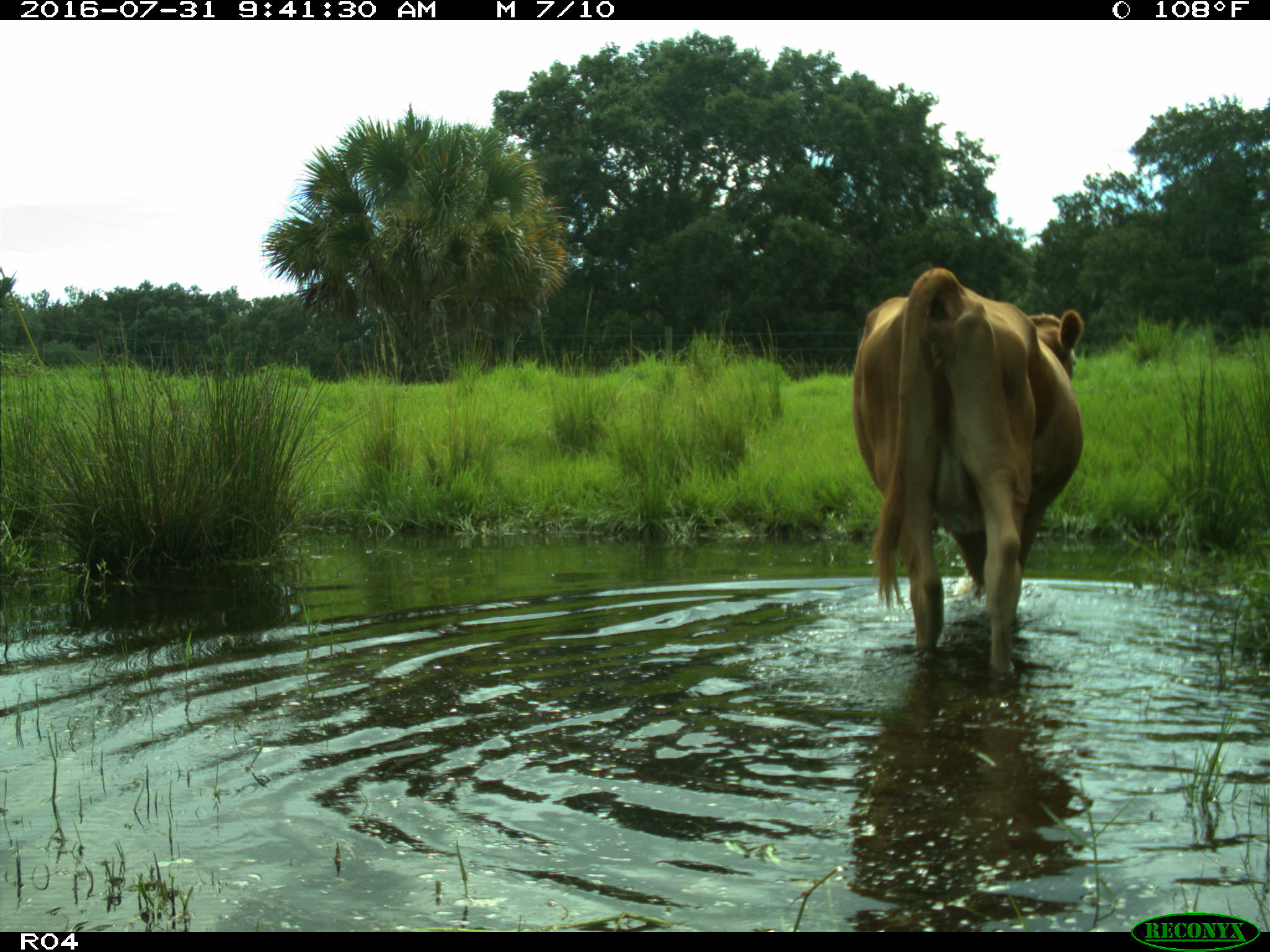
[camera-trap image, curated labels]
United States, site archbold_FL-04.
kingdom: Animalia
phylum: Chordata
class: Mammalia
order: Artiodactyla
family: Bovidae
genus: Bos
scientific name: Bos taurus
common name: domestic cow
Bos taurus (domestic cow).